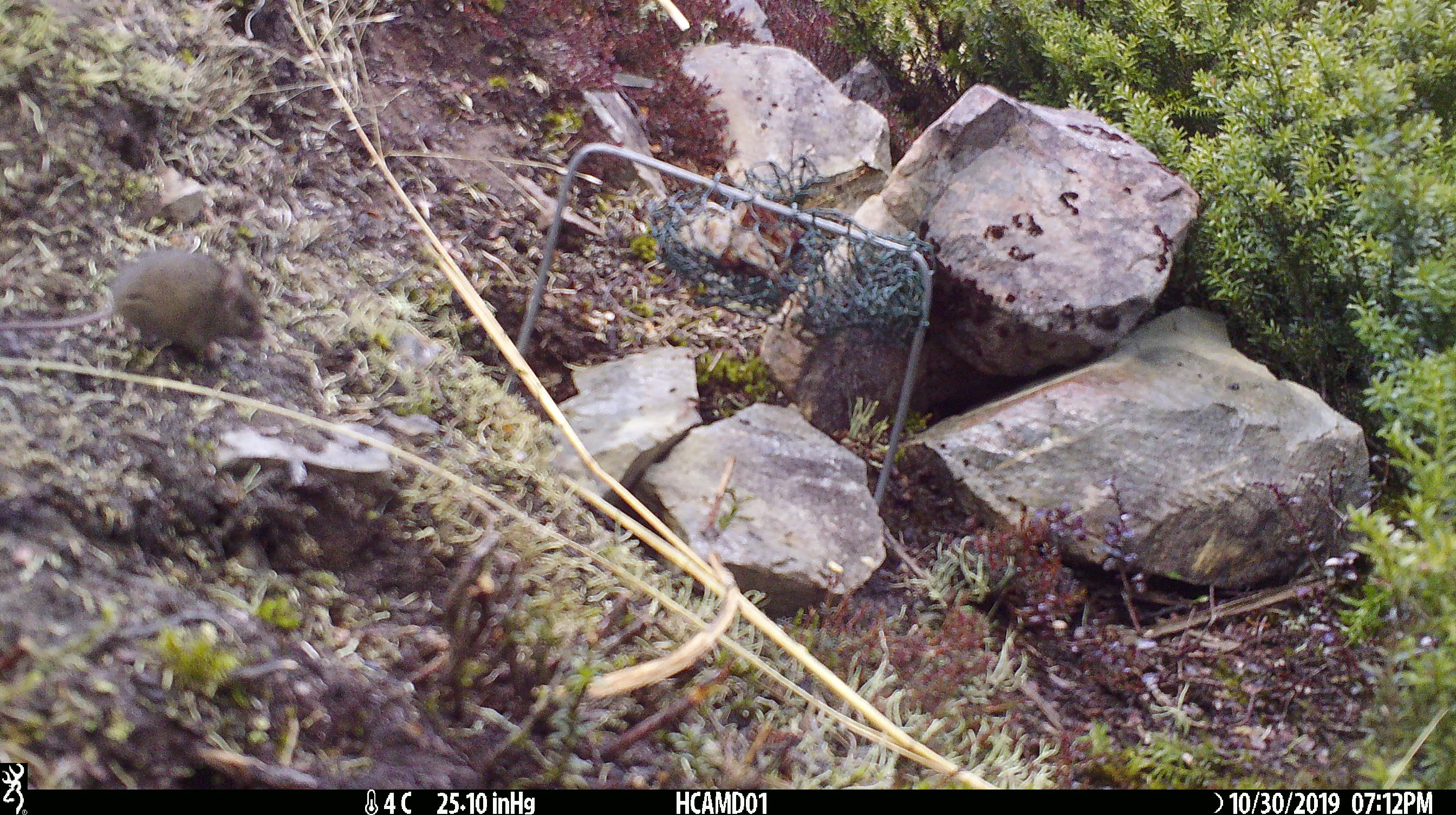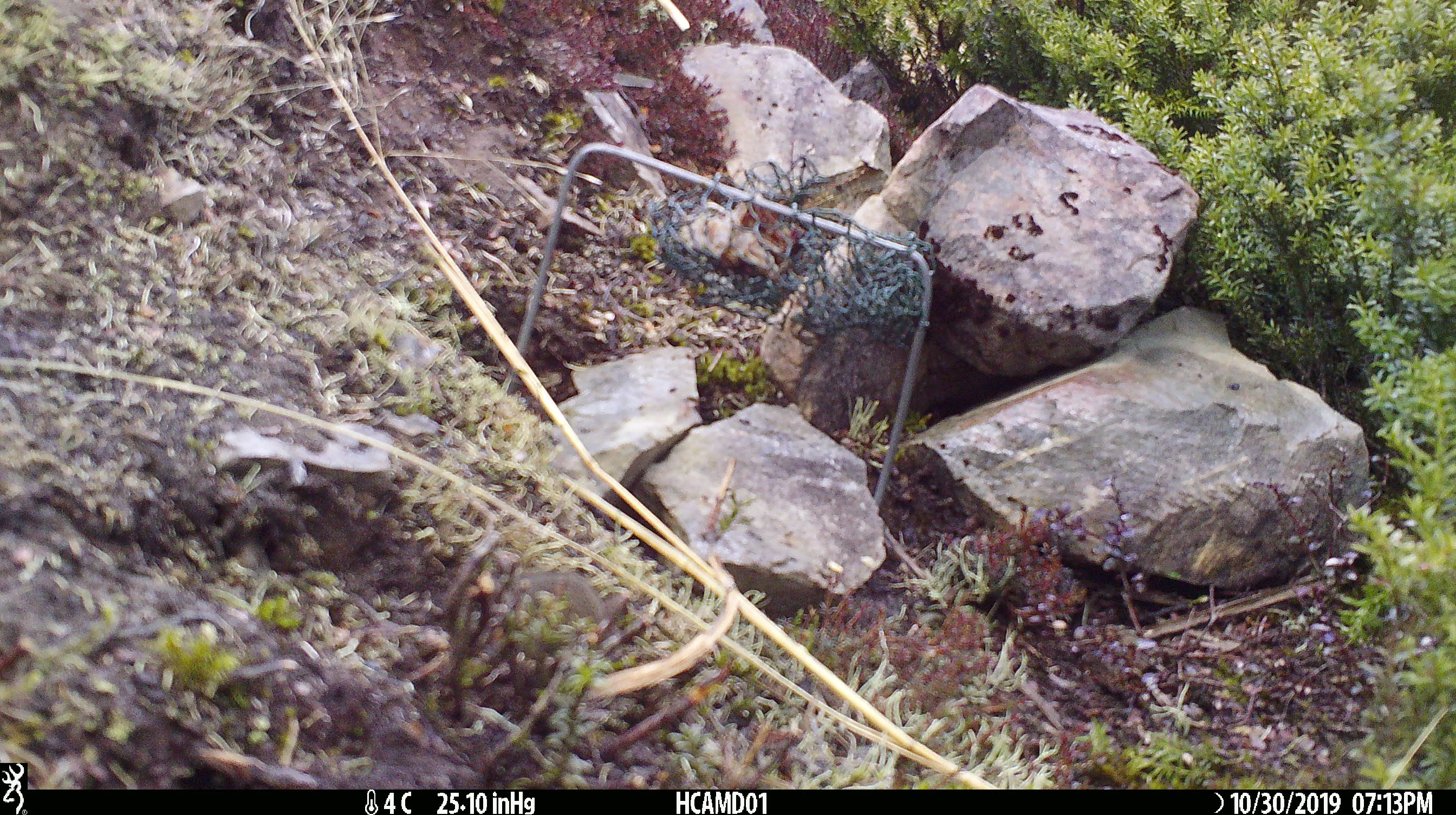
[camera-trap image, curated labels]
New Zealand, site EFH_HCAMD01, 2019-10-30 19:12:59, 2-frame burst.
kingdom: Animalia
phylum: Chordata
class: Mammalia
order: Rodentia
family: Muridae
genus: Mus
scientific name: Mus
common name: mouse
Mouse (Mus).